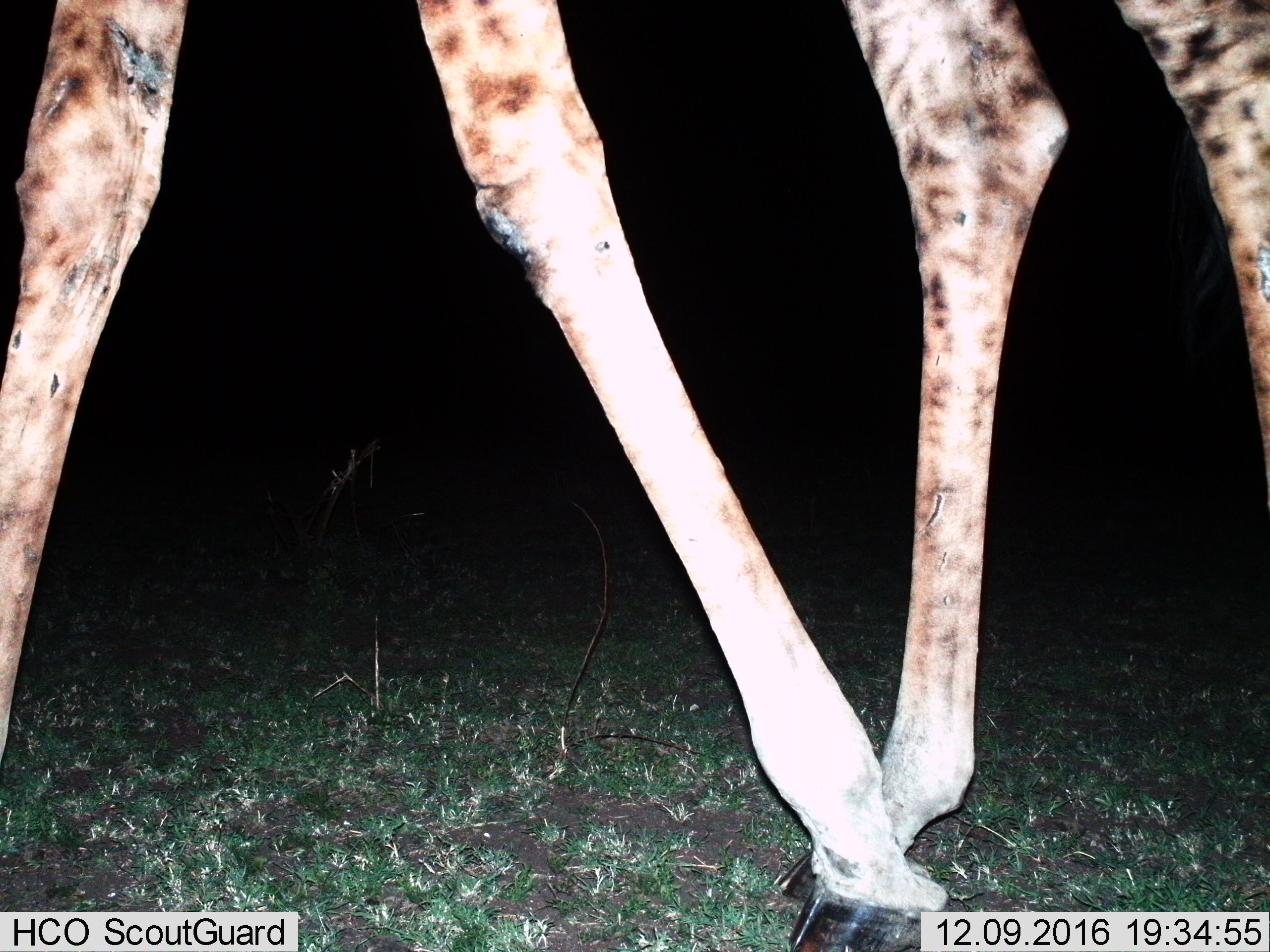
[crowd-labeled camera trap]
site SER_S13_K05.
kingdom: Animalia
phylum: Chordata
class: Mammalia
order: Artiodactyla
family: Giraffidae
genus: Giraffa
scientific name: Giraffa camelopardalis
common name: giraffe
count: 1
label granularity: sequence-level